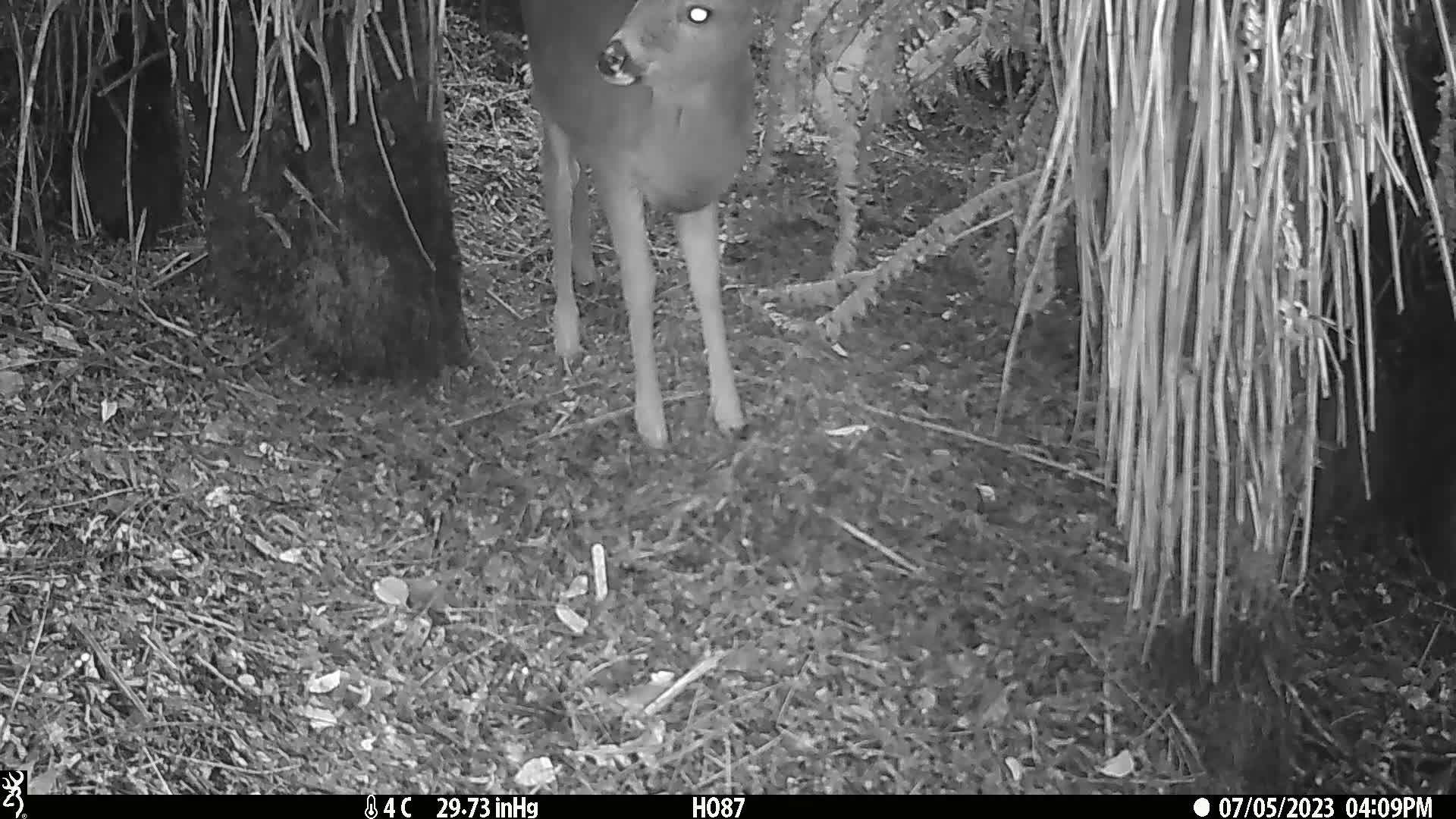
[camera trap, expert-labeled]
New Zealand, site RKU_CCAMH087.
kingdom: Animalia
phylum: Chordata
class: Mammalia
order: Artiodactyla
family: Cervidae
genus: Odocoileus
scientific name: Odocoileus virginianus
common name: white-tailed deer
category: white tailed deer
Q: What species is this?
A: White tailed deer (white-tailed deer) (Odocoileus virginianus).